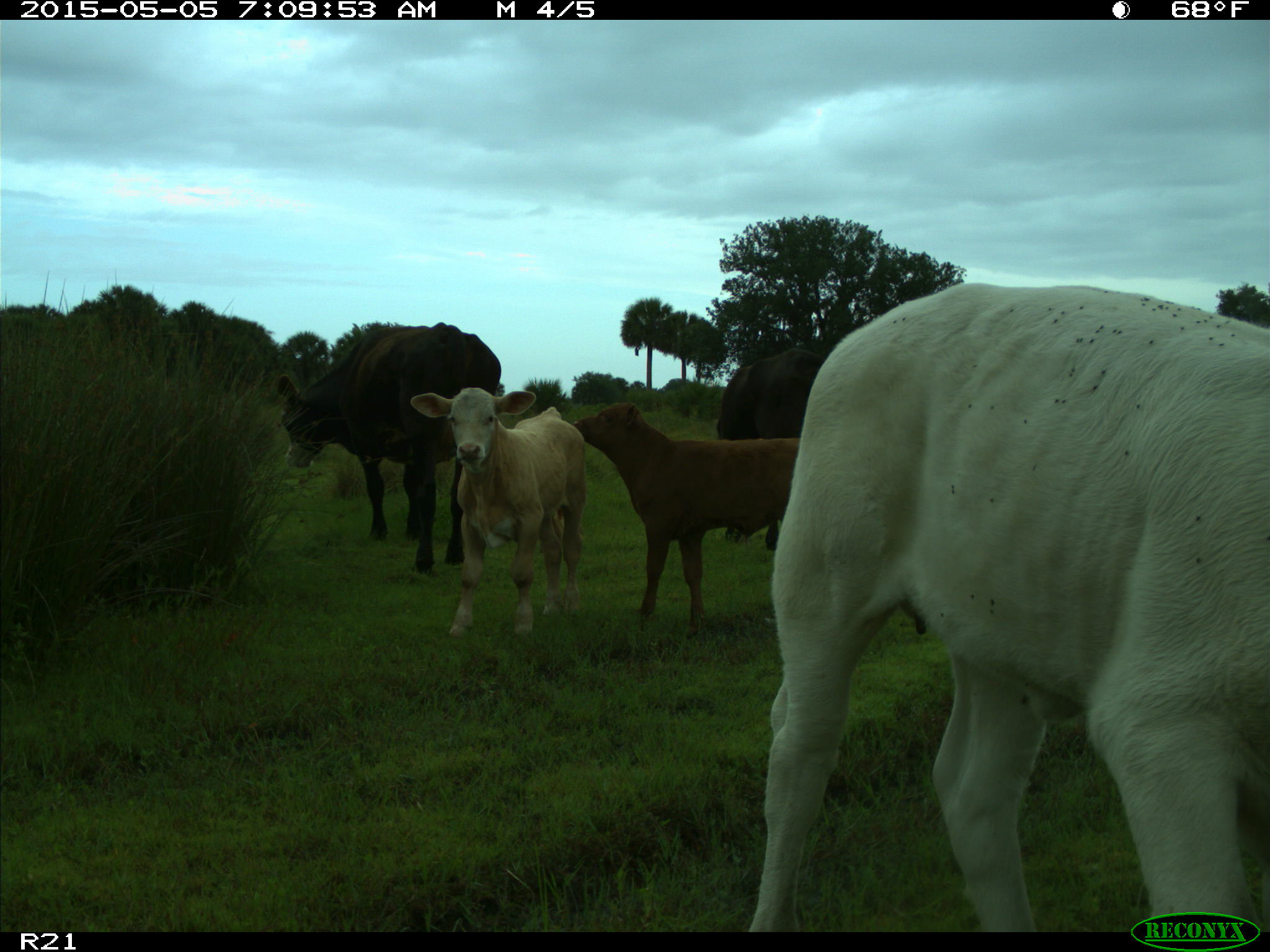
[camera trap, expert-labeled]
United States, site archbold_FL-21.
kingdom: Animalia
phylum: Chordata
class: Mammalia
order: Artiodactyla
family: Bovidae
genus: Bos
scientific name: Bos taurus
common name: domestic cow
Bos taurus (domestic cow).